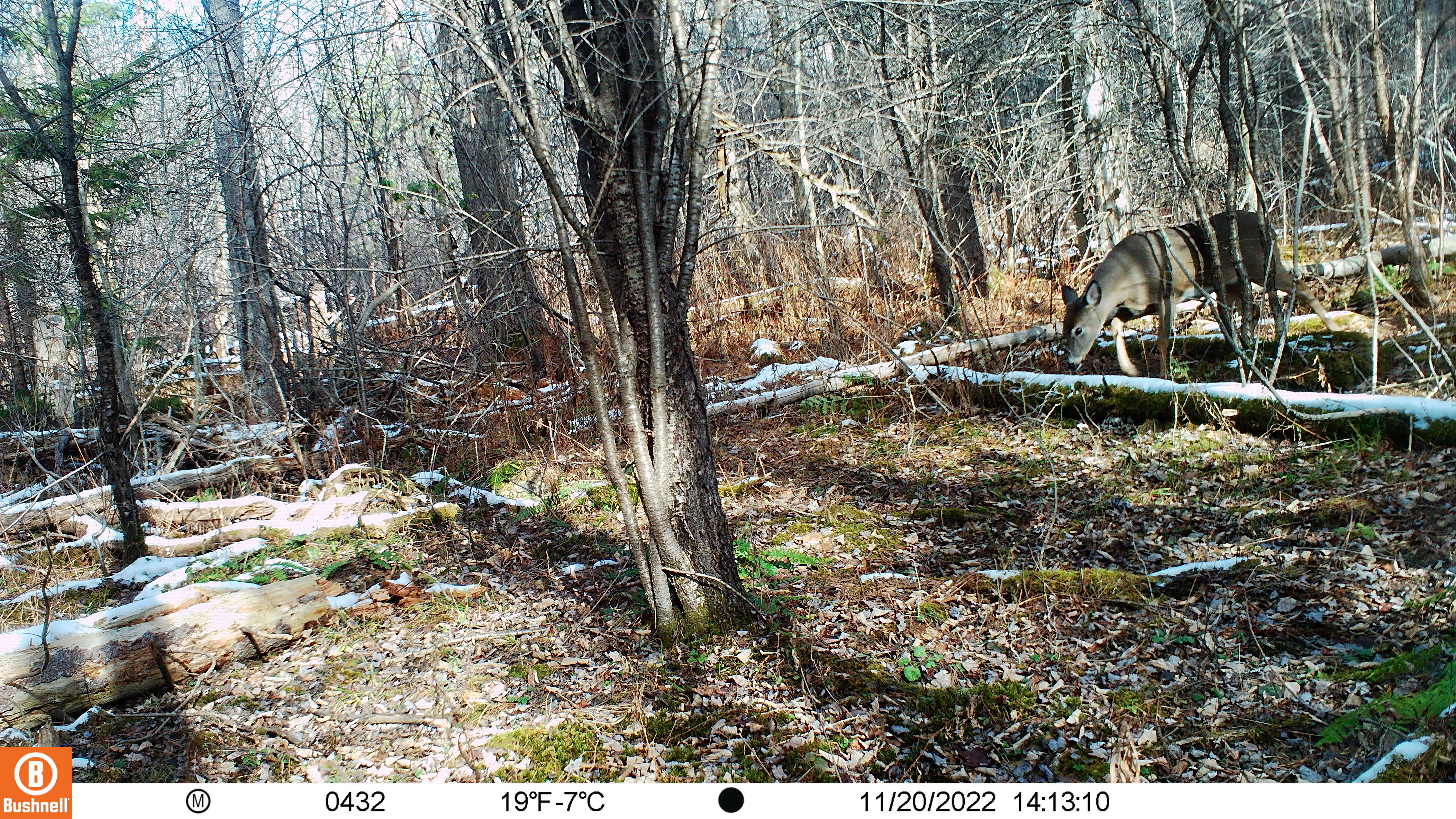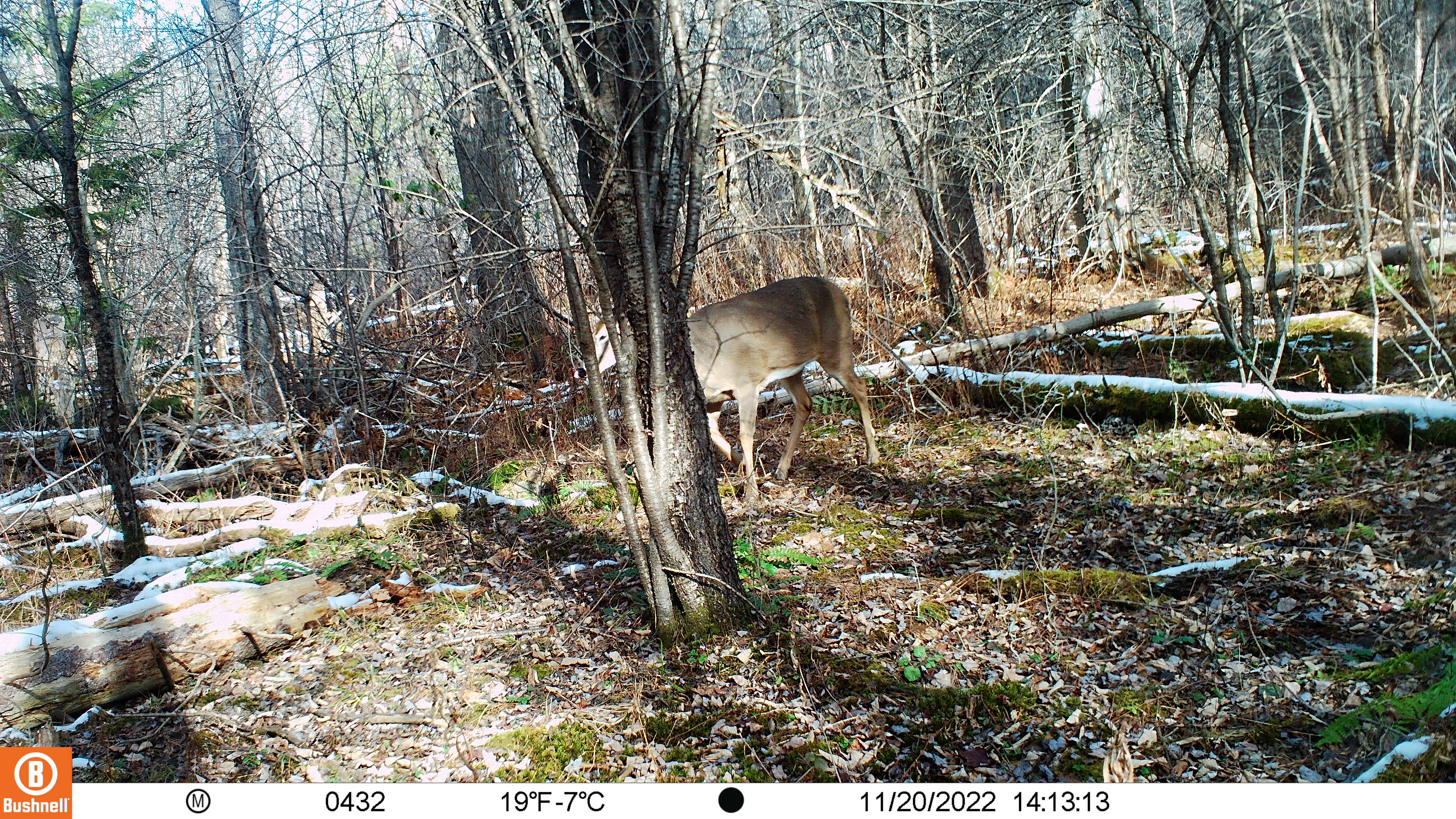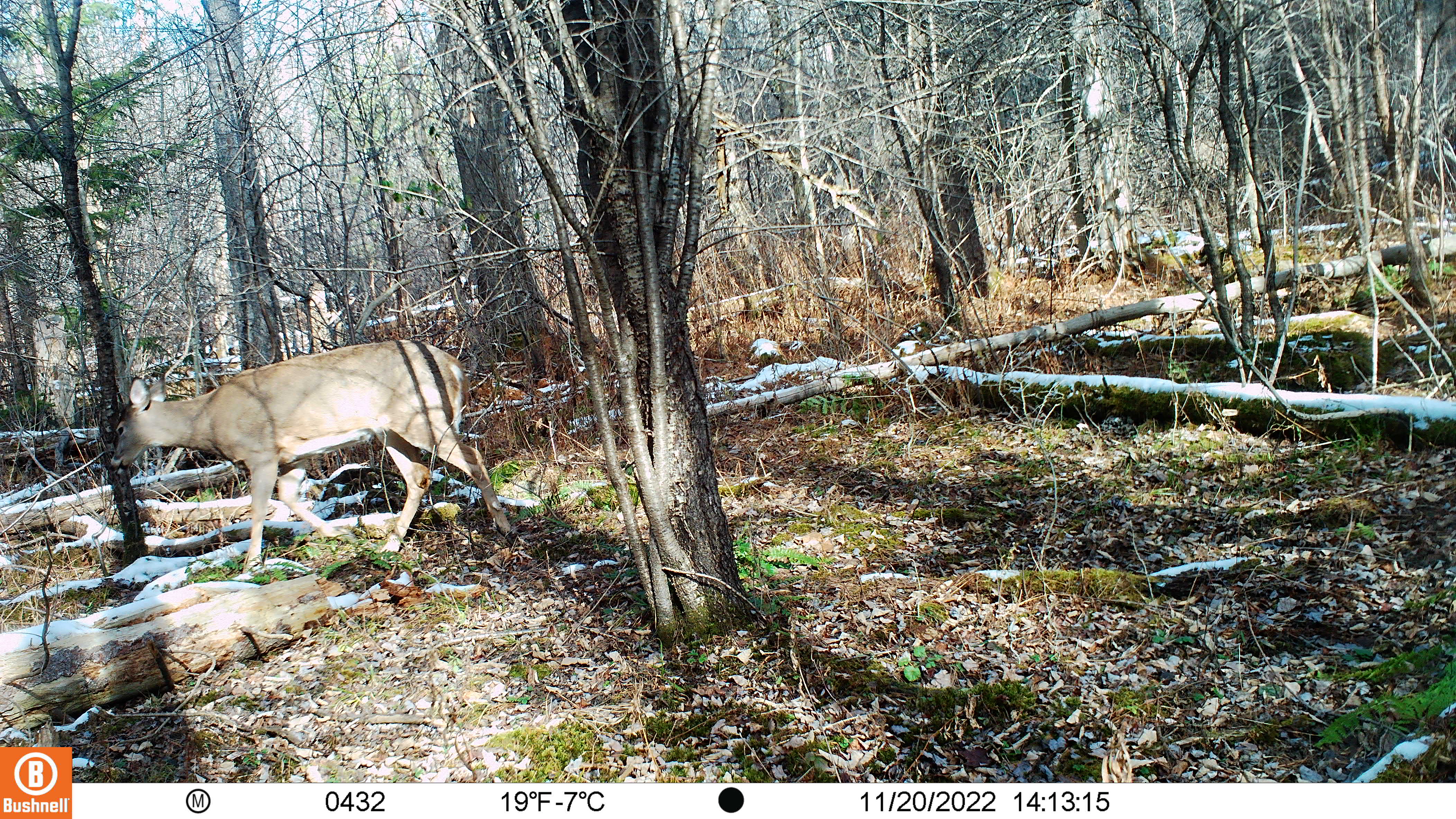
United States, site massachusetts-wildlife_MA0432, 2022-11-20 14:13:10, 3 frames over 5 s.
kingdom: Animalia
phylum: Chordata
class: Mammalia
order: Artiodactyla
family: Cervidae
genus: Odocoileus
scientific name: Odocoileus virginianus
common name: white-tailed deer